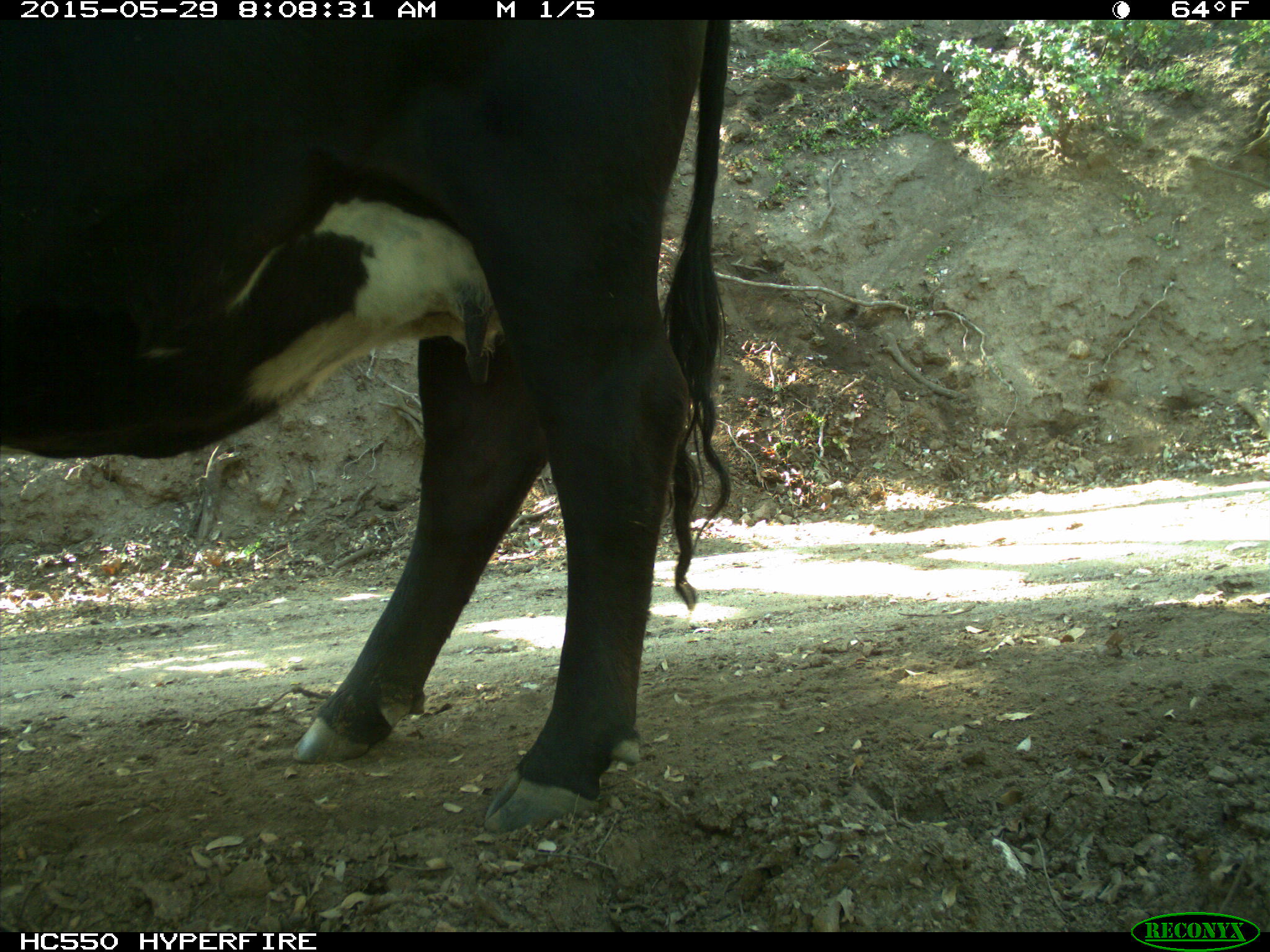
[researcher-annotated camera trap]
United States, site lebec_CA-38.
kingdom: Animalia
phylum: Chordata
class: Mammalia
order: Artiodactyla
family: Bovidae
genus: Bos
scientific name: Bos taurus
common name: domestic cow